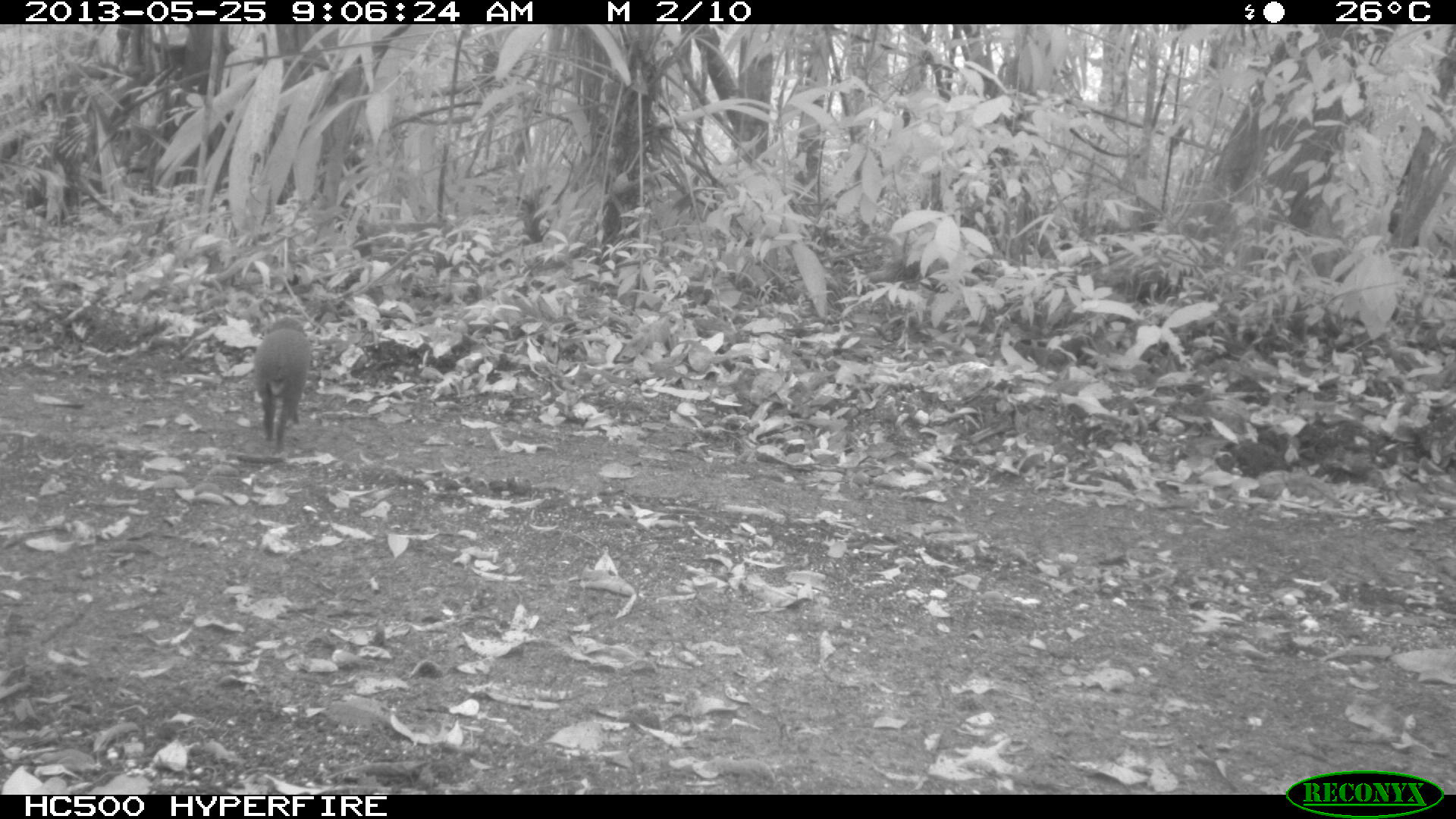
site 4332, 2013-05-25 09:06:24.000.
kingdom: Animalia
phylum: Chordata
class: Mammalia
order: Rodentia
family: Dasyproctidae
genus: Dasyprocta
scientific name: Dasyprocta punctata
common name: central american agouti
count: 1